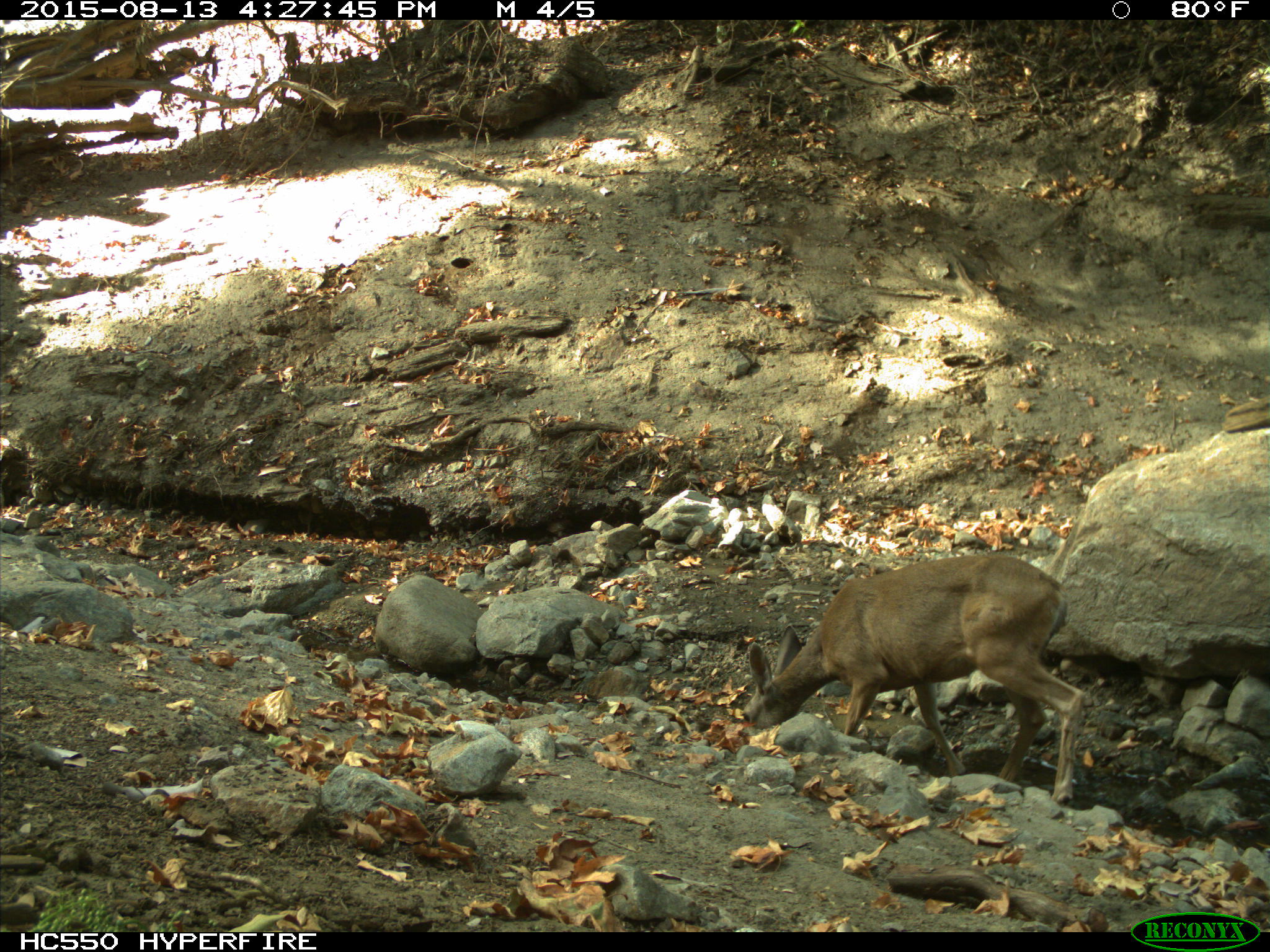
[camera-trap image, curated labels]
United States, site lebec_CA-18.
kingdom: Animalia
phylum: Chordata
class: Mammalia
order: Artiodactyla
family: Cervidae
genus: Odocoileus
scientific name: Odocoileus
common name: deer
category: unidentified deer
Unidentified deer (deer) (Odocoileus).